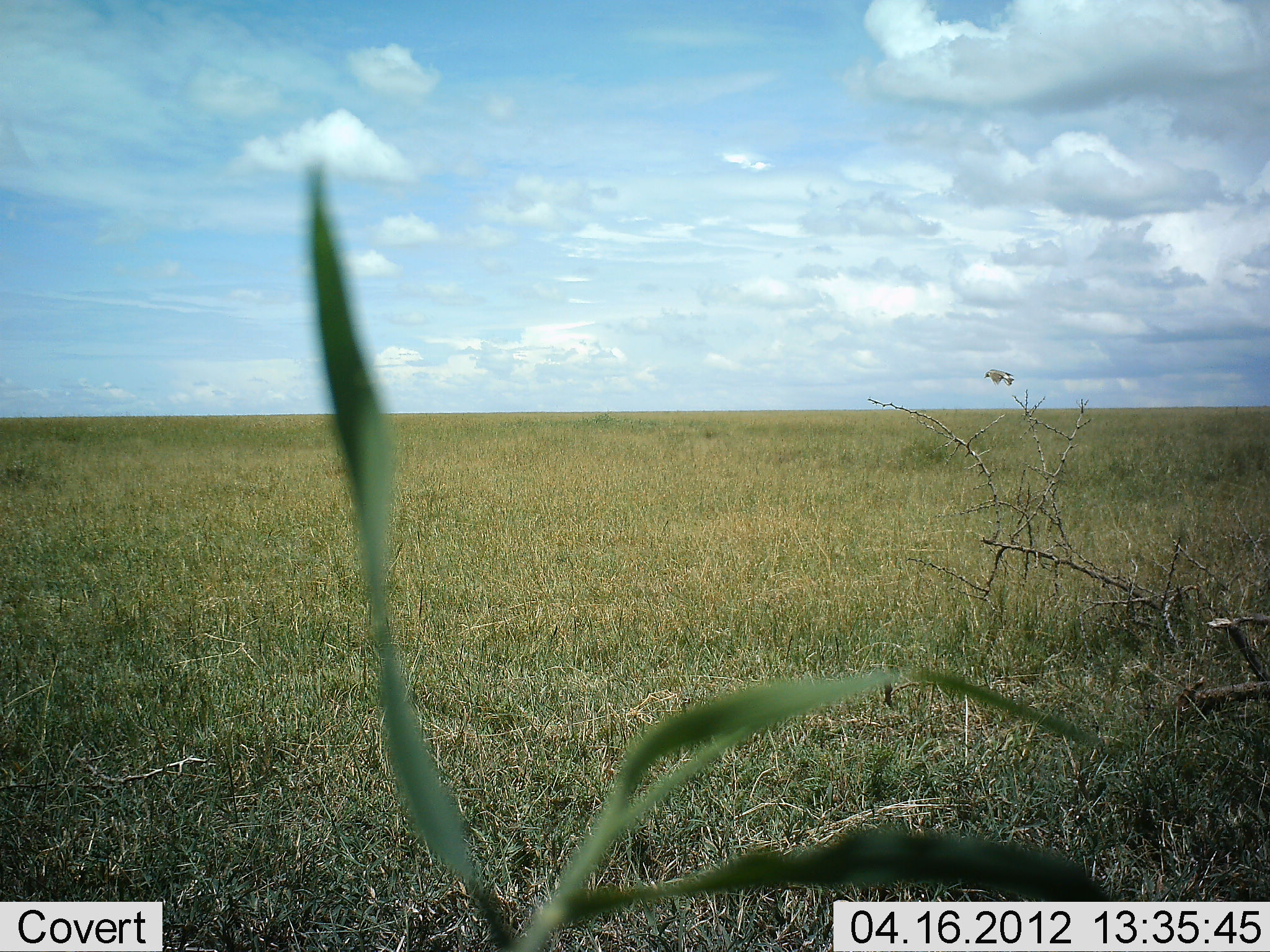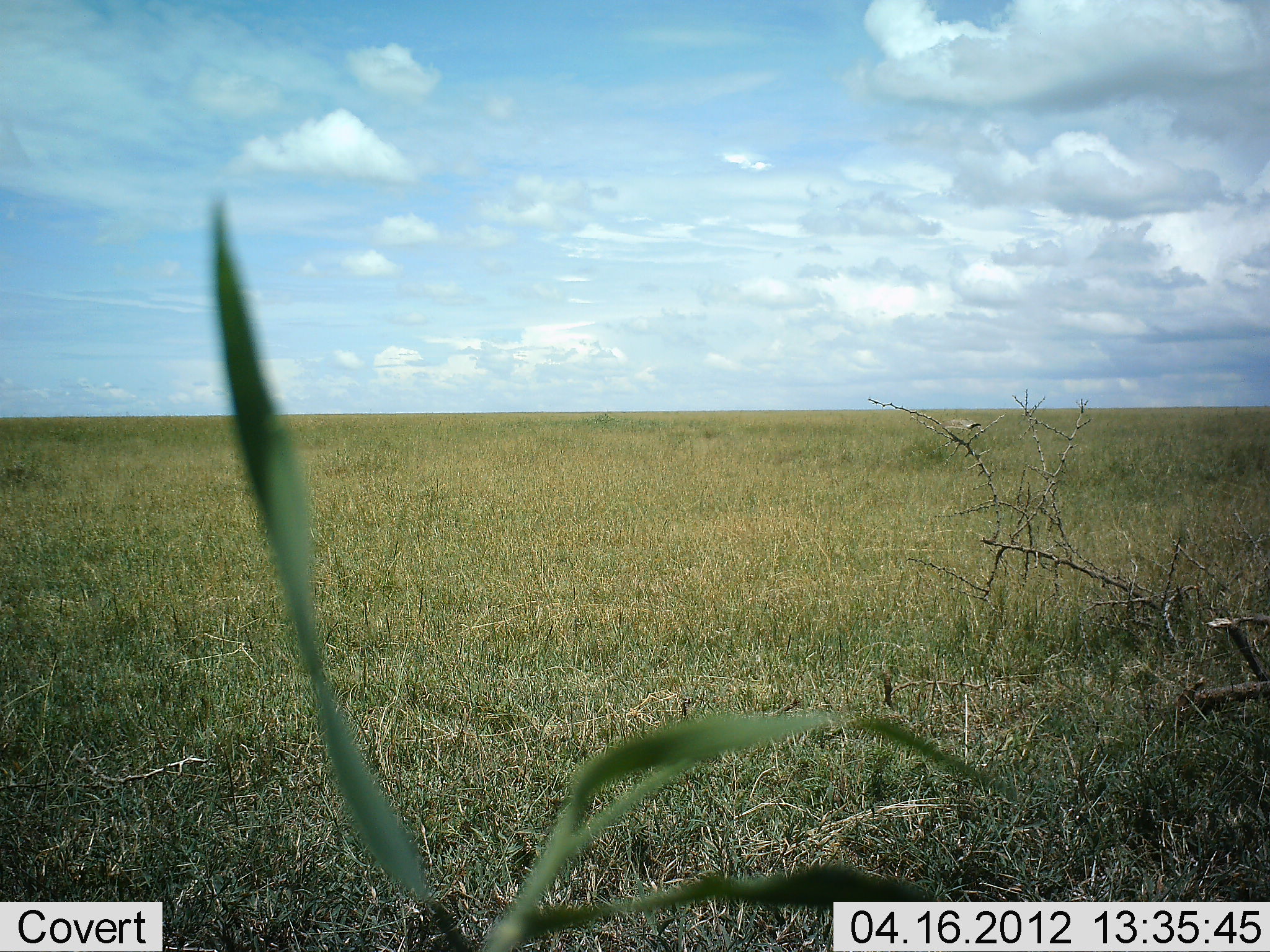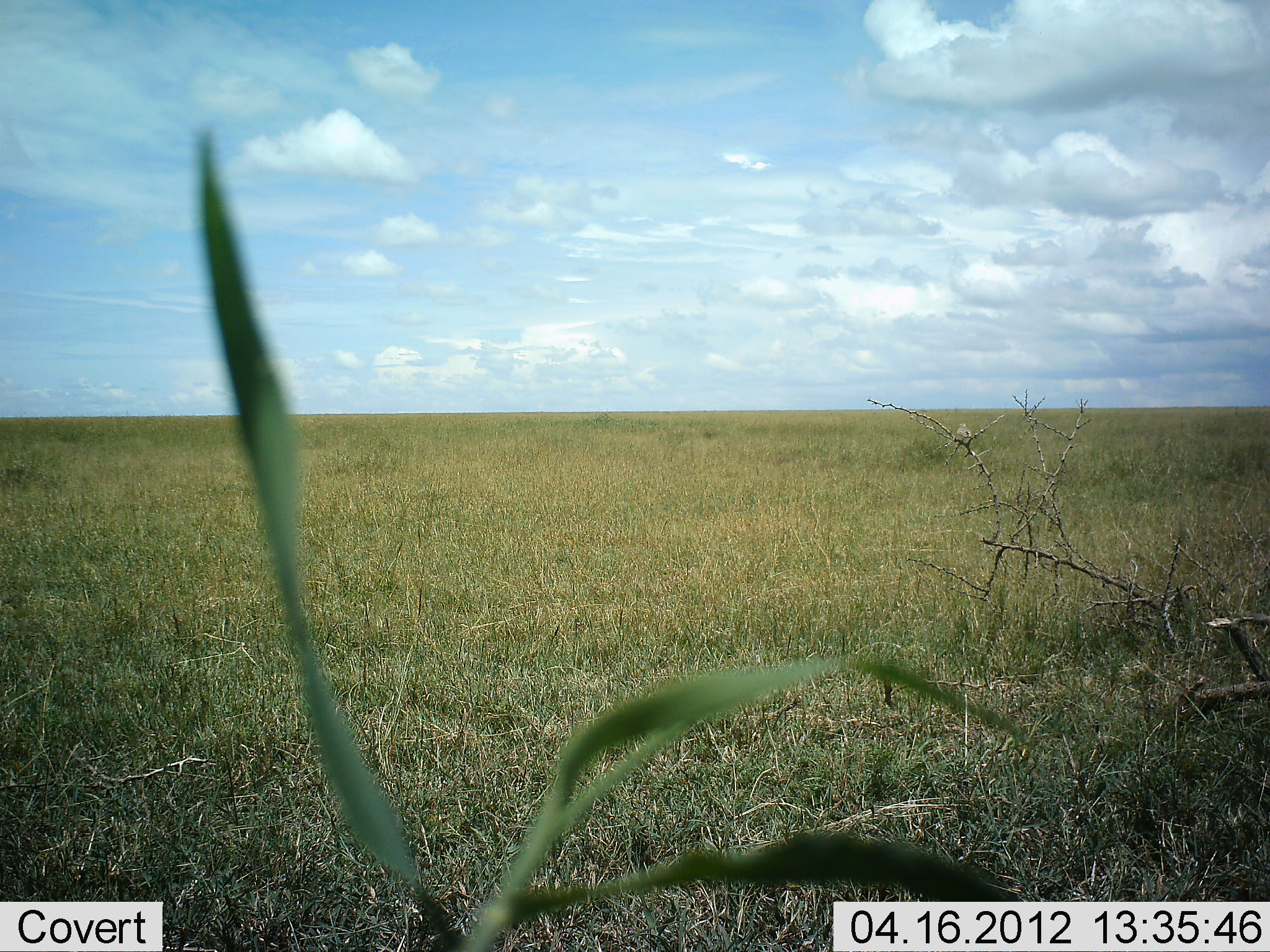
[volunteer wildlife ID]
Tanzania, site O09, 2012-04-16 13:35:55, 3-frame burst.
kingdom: Animalia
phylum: Chordata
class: Aves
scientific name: Aves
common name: bird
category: otherbird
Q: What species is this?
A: Otherbird (bird) (Aves).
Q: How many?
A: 1.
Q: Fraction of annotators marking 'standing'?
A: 6%.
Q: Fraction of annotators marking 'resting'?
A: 0%.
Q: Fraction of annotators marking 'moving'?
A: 100%.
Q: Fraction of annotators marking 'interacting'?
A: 0%.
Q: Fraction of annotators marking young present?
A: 0%.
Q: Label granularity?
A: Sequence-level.